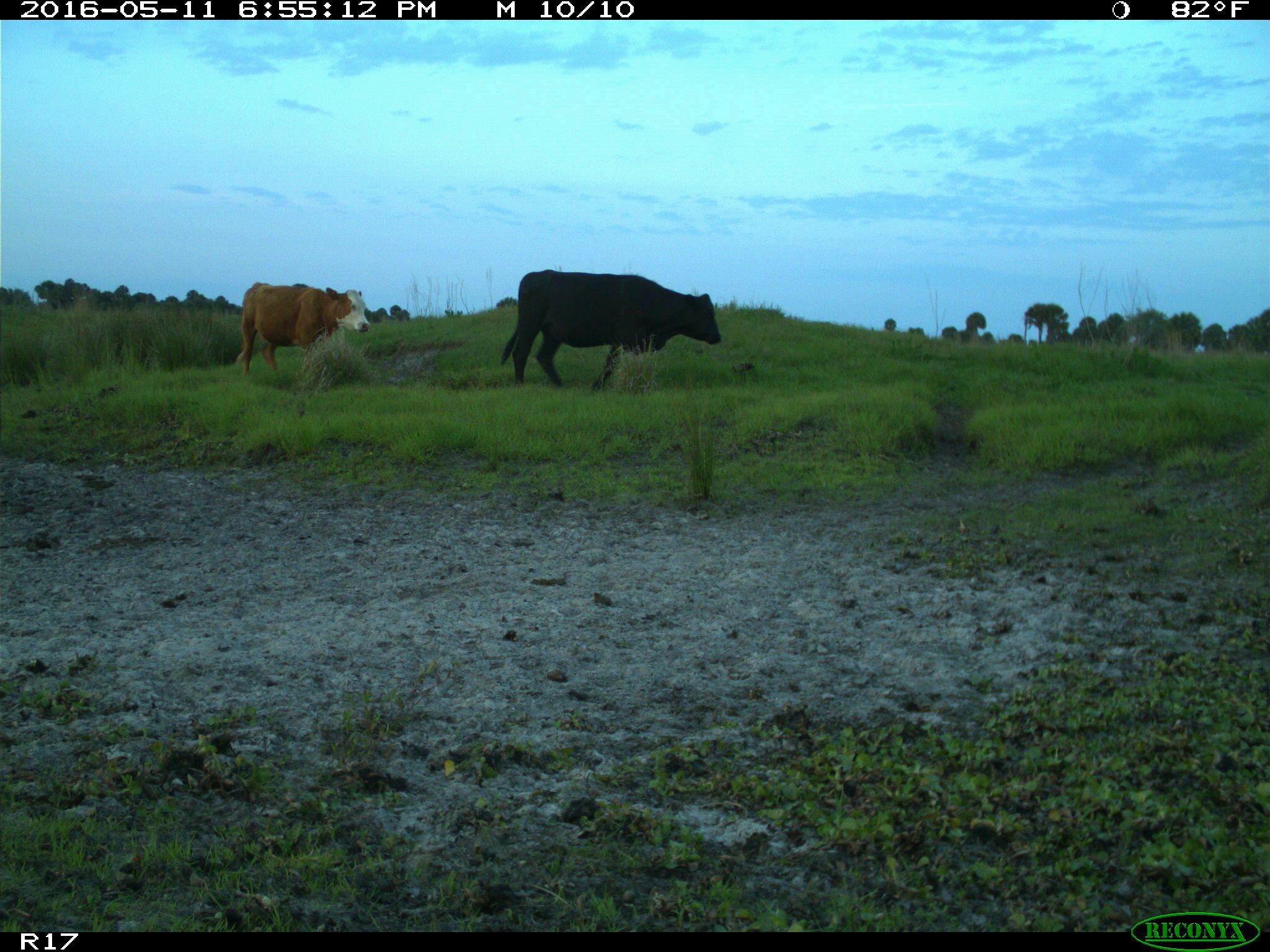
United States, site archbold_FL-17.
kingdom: Animalia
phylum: Chordata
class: Mammalia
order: Artiodactyla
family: Bovidae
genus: Bos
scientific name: Bos taurus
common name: domestic cow